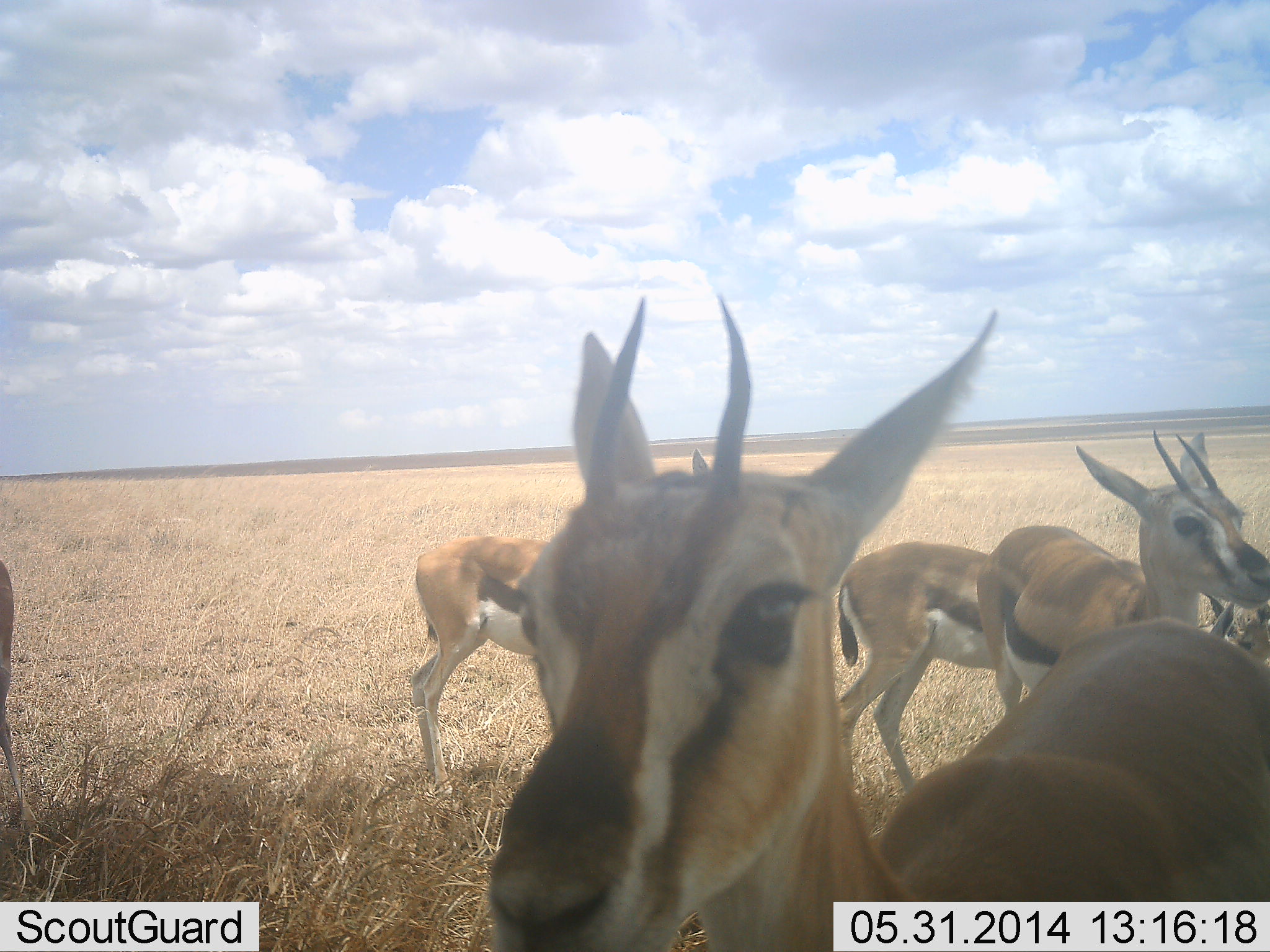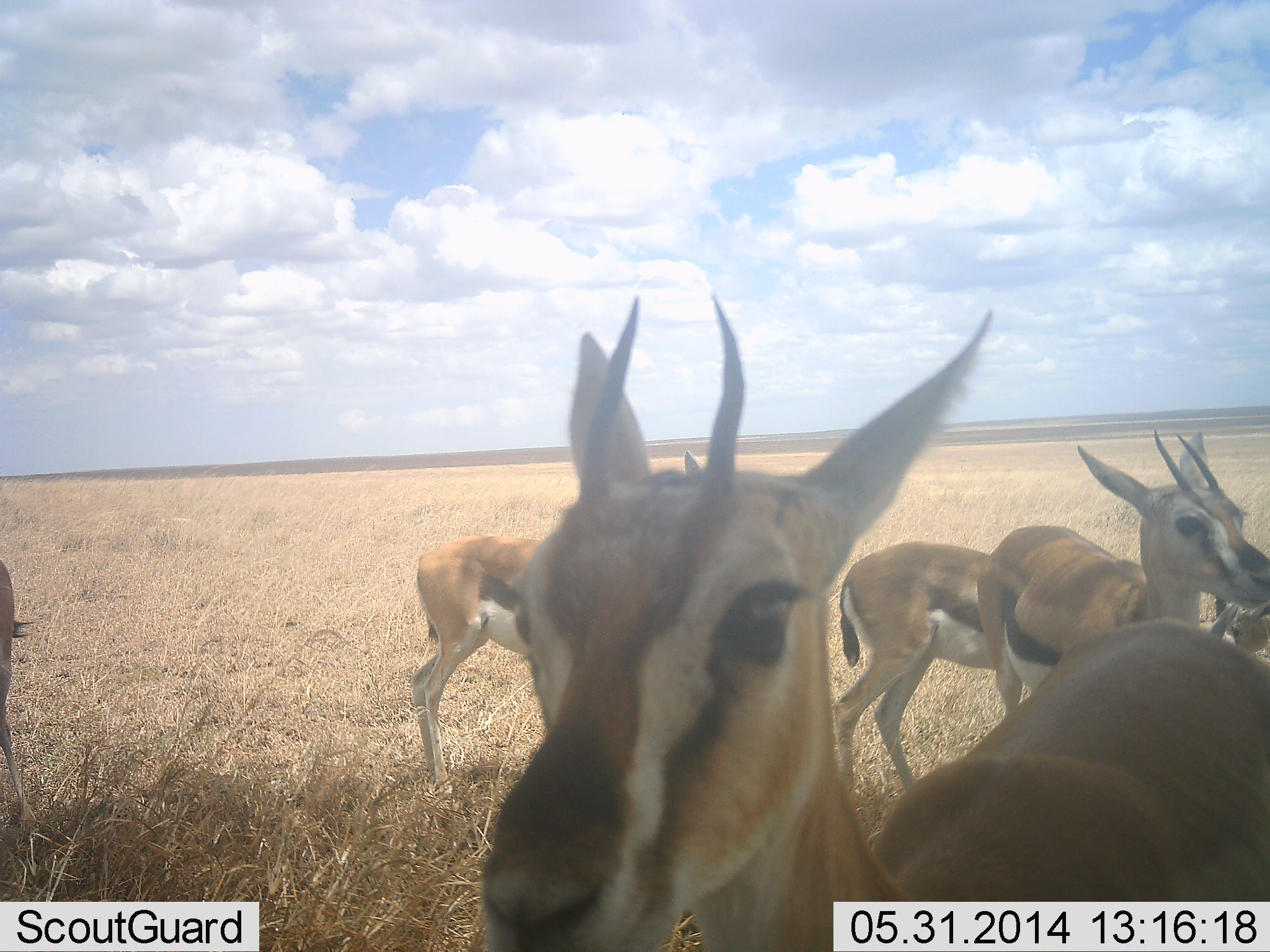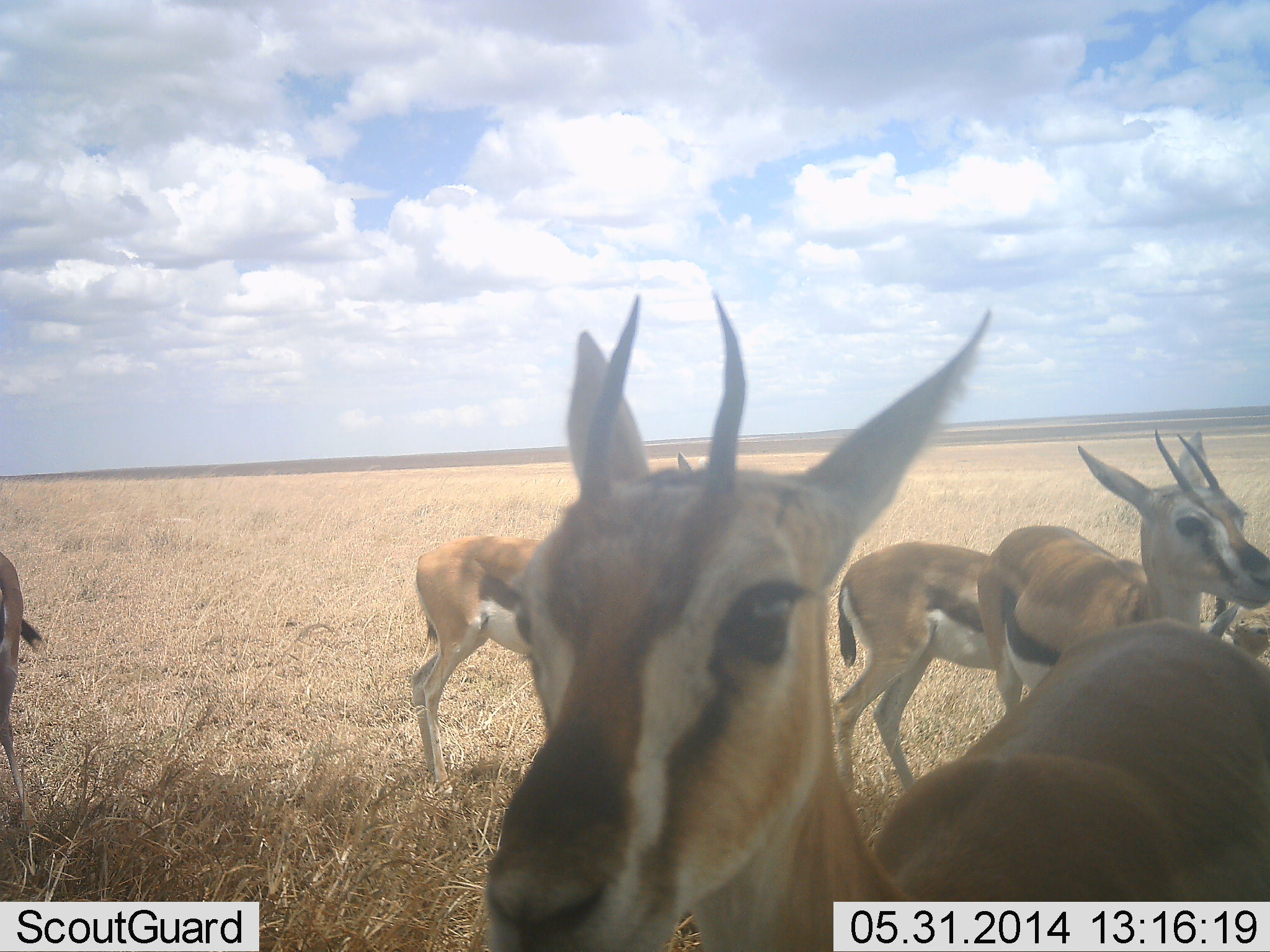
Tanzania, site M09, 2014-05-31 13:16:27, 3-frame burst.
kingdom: Animalia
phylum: Chordata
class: Mammalia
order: Artiodactyla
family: Bovidae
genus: Eudorcas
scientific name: Eudorcas thomsonii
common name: thomson's gazelle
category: gazellethomsons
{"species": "gazellethomsons (thomson's gazelle) (Eudorcas thomsonii)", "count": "6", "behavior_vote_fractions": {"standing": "100%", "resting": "10%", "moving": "10%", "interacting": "20%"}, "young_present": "0%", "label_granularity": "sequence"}